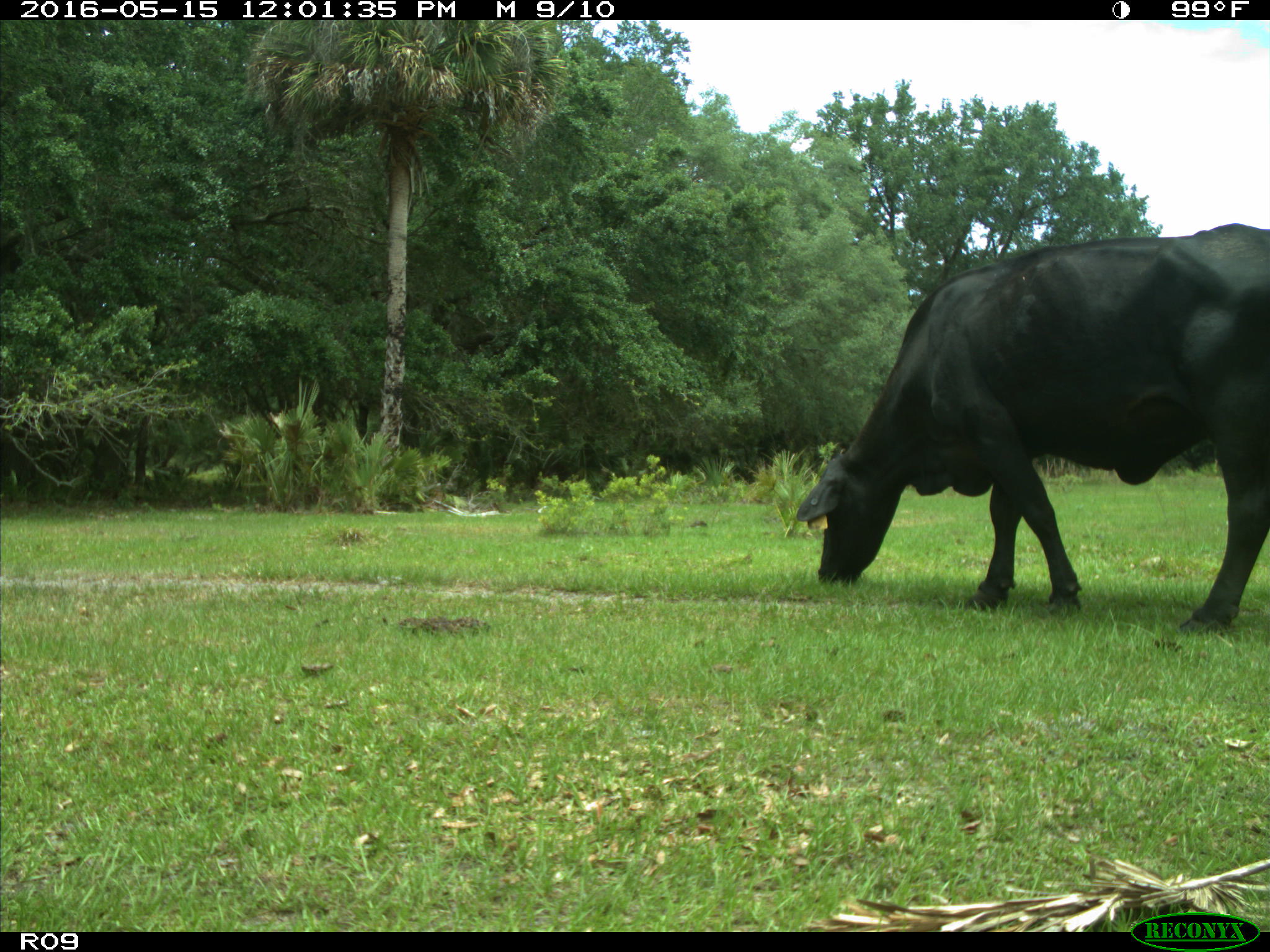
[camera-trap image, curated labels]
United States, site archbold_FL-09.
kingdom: Animalia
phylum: Chordata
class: Mammalia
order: Artiodactyla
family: Bovidae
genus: Bos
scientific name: Bos taurus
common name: domestic cow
Bos taurus (domestic cow).